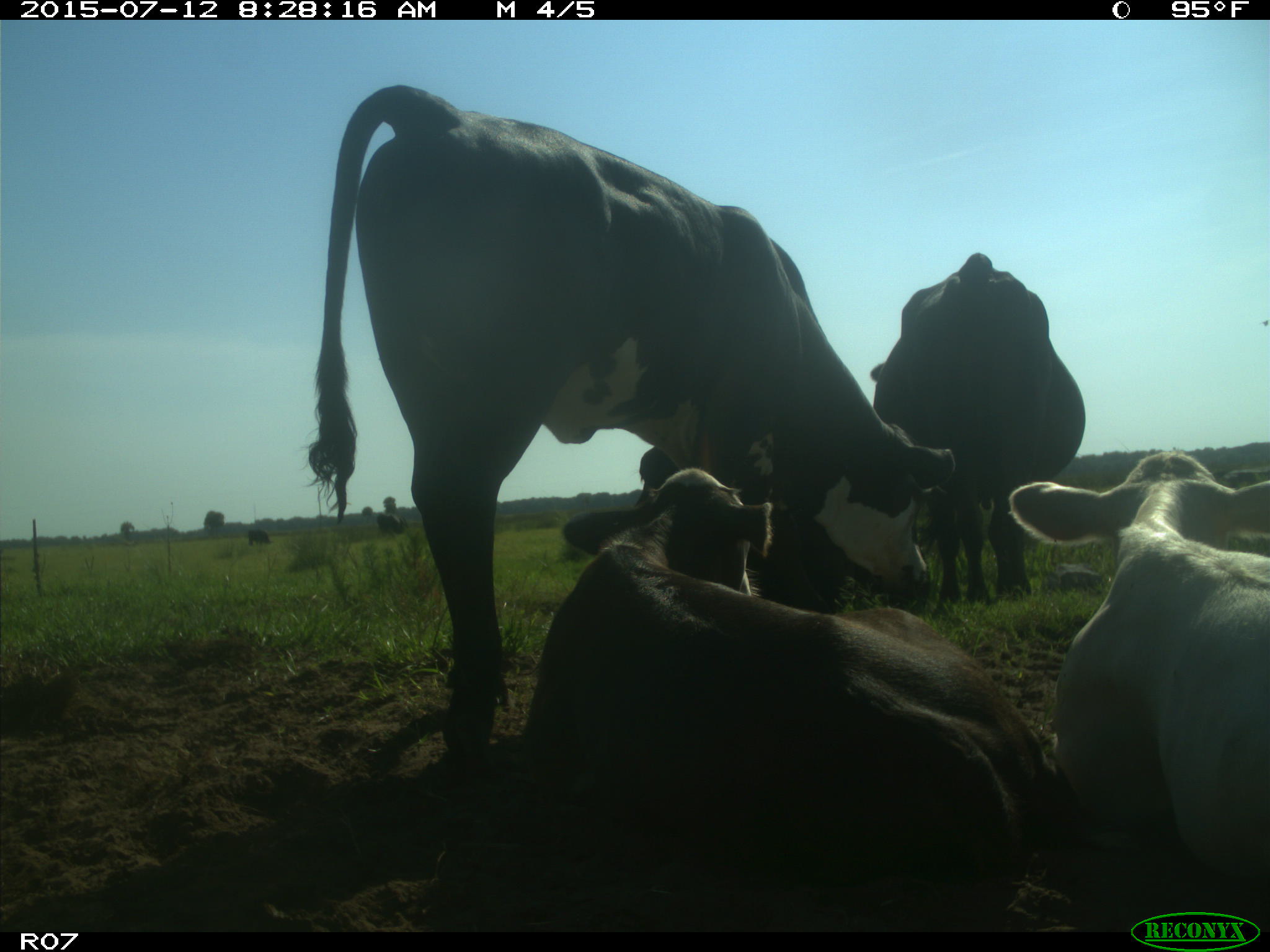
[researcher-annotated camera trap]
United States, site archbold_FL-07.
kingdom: Animalia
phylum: Chordata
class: Mammalia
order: Artiodactyla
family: Bovidae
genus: Bos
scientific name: Bos taurus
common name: domestic cow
Bos taurus (domestic cow).